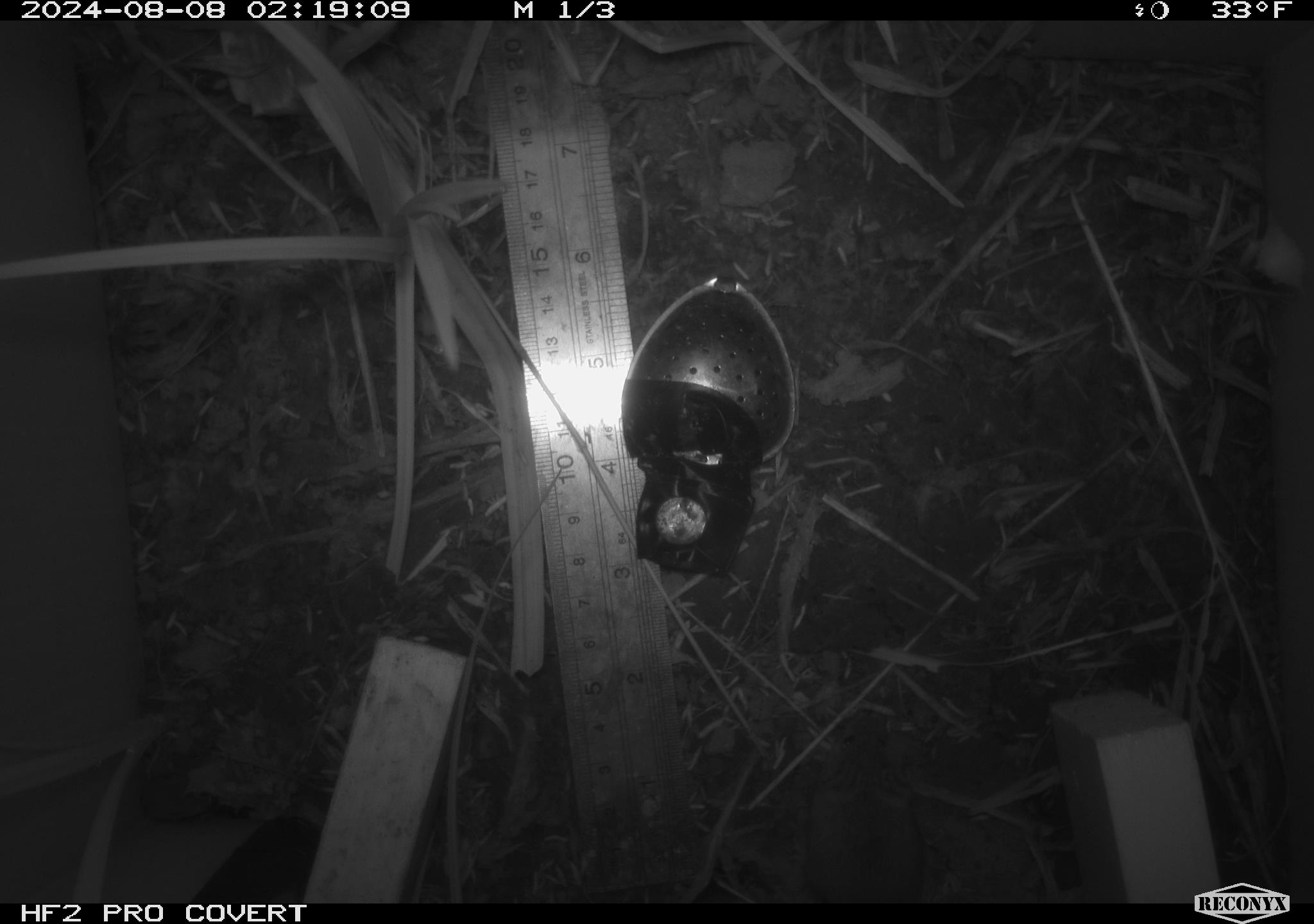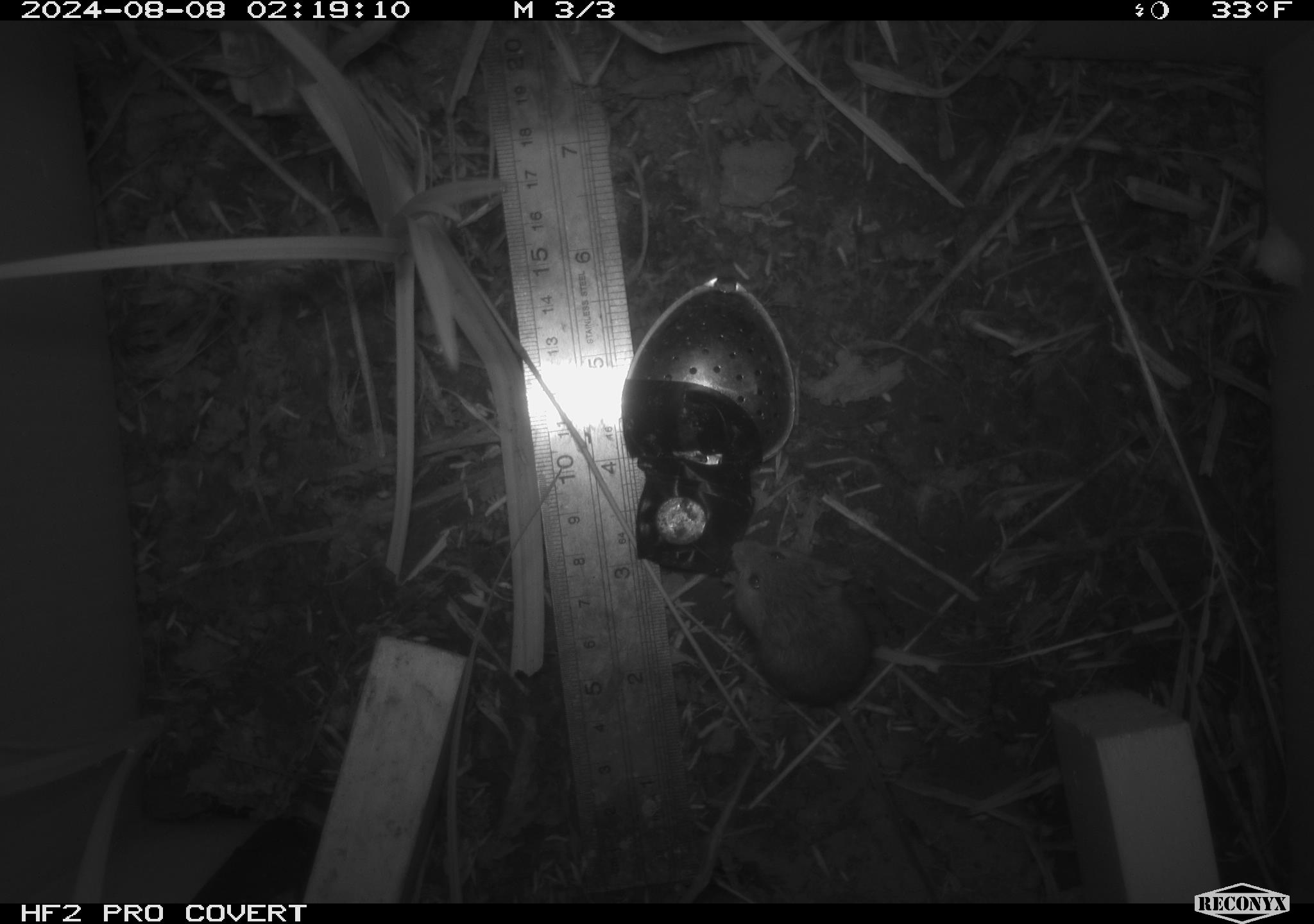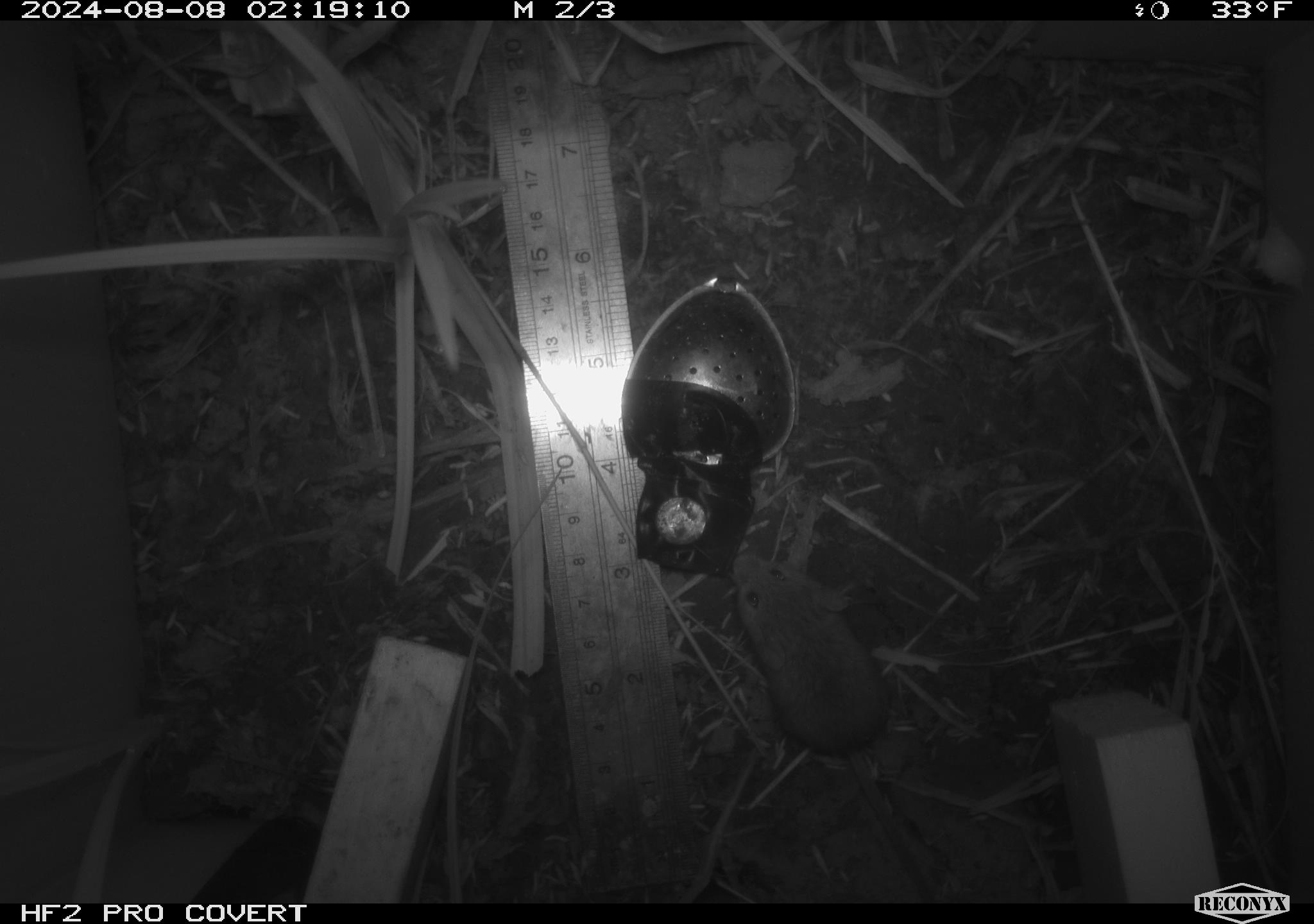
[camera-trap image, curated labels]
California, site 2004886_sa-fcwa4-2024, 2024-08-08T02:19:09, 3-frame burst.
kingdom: Animalia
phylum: Chordata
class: Mammalia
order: Rodentia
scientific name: Rodentia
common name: rodent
Rodent (Rodentia).